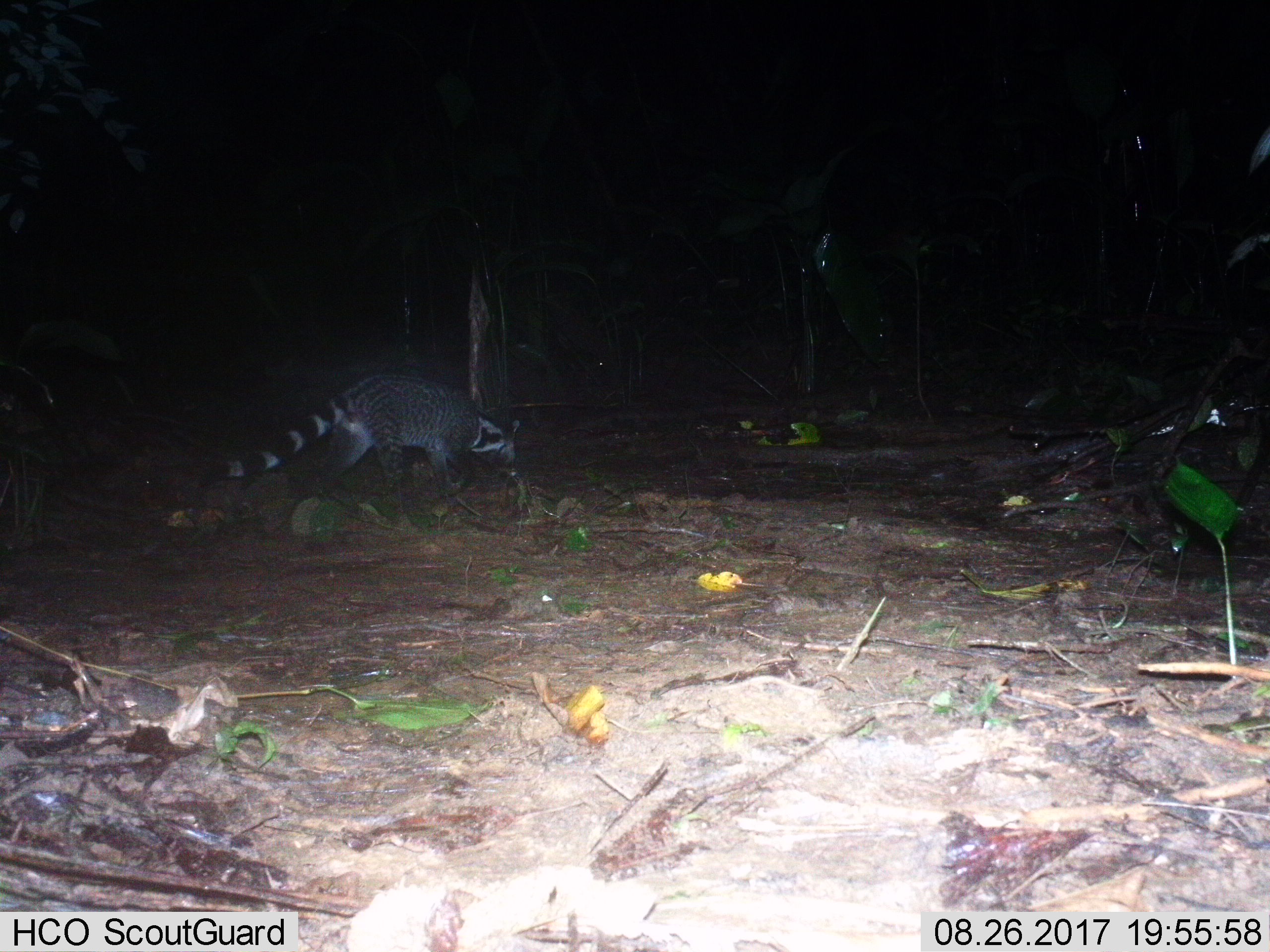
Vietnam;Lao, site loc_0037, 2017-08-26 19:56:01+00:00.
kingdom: Animalia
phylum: Chordata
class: Mammalia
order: Carnivora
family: Viverridae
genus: Viverra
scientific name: Viverra zibetha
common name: large indian civet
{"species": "large indian civet (Viverra zibetha)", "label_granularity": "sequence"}